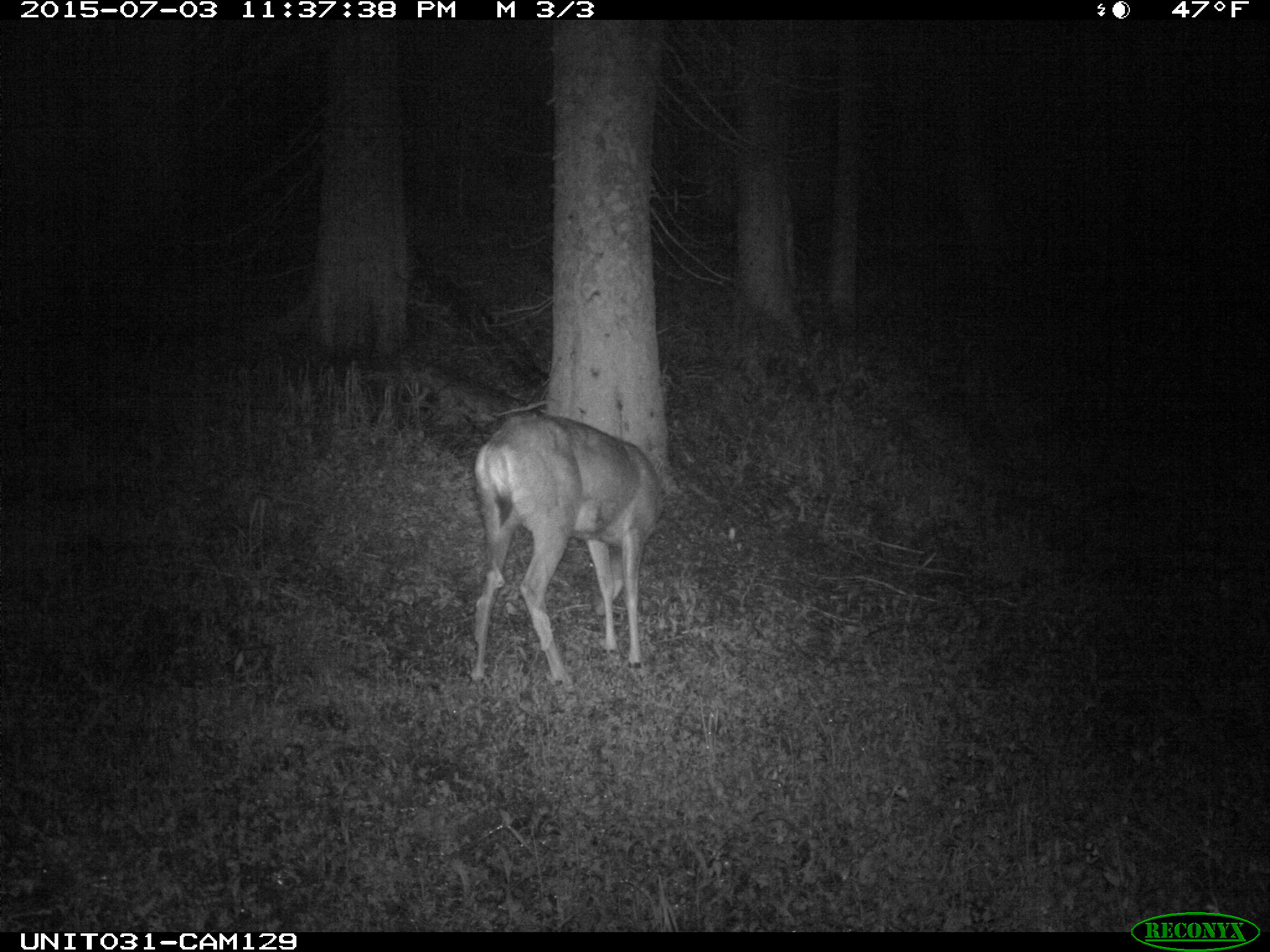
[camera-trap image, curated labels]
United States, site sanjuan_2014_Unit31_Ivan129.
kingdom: Animalia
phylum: Chordata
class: Mammalia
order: Artiodactyla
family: Cervidae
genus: Odocoileus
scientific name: Odocoileus hemionus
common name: mule deer